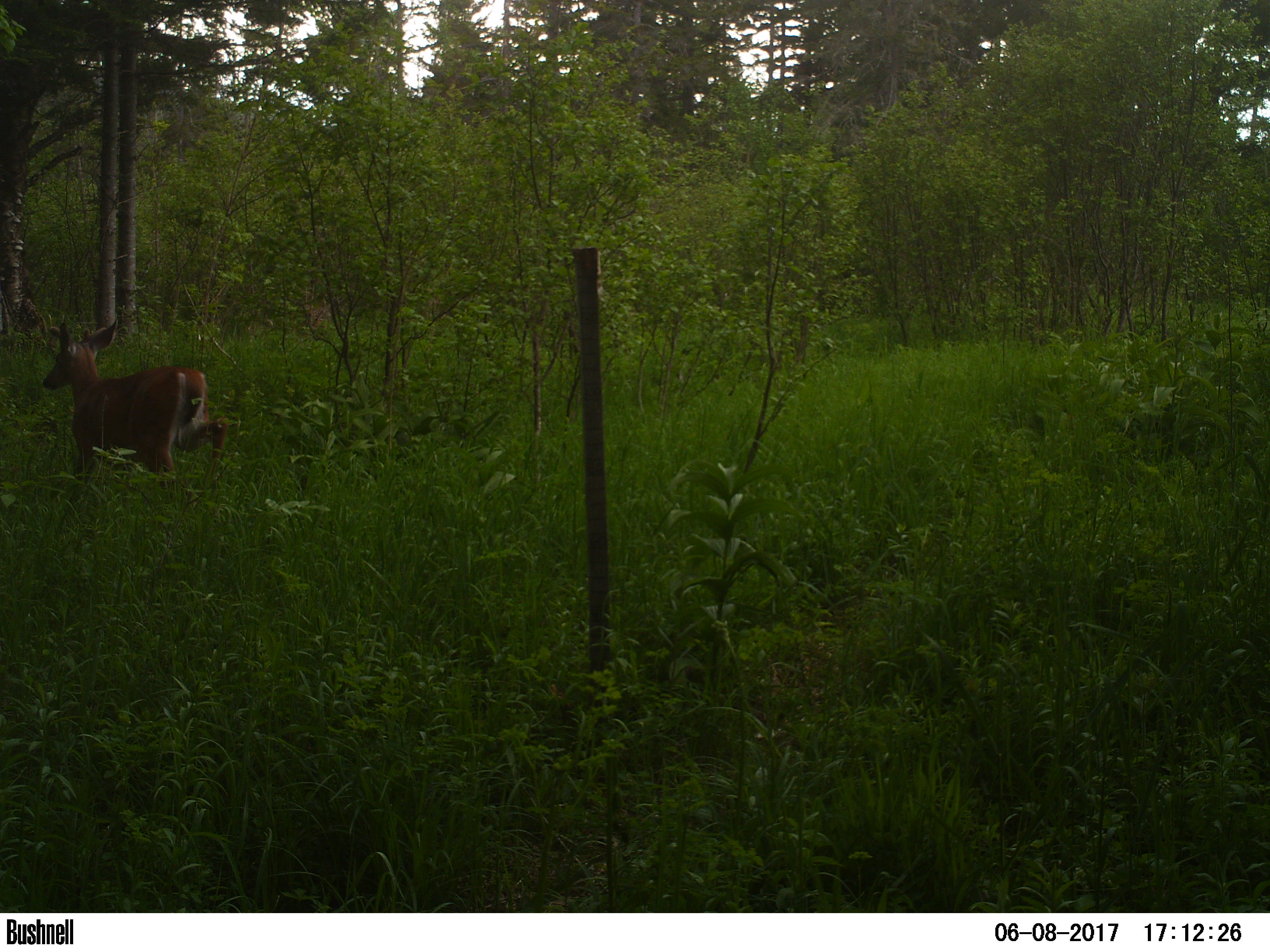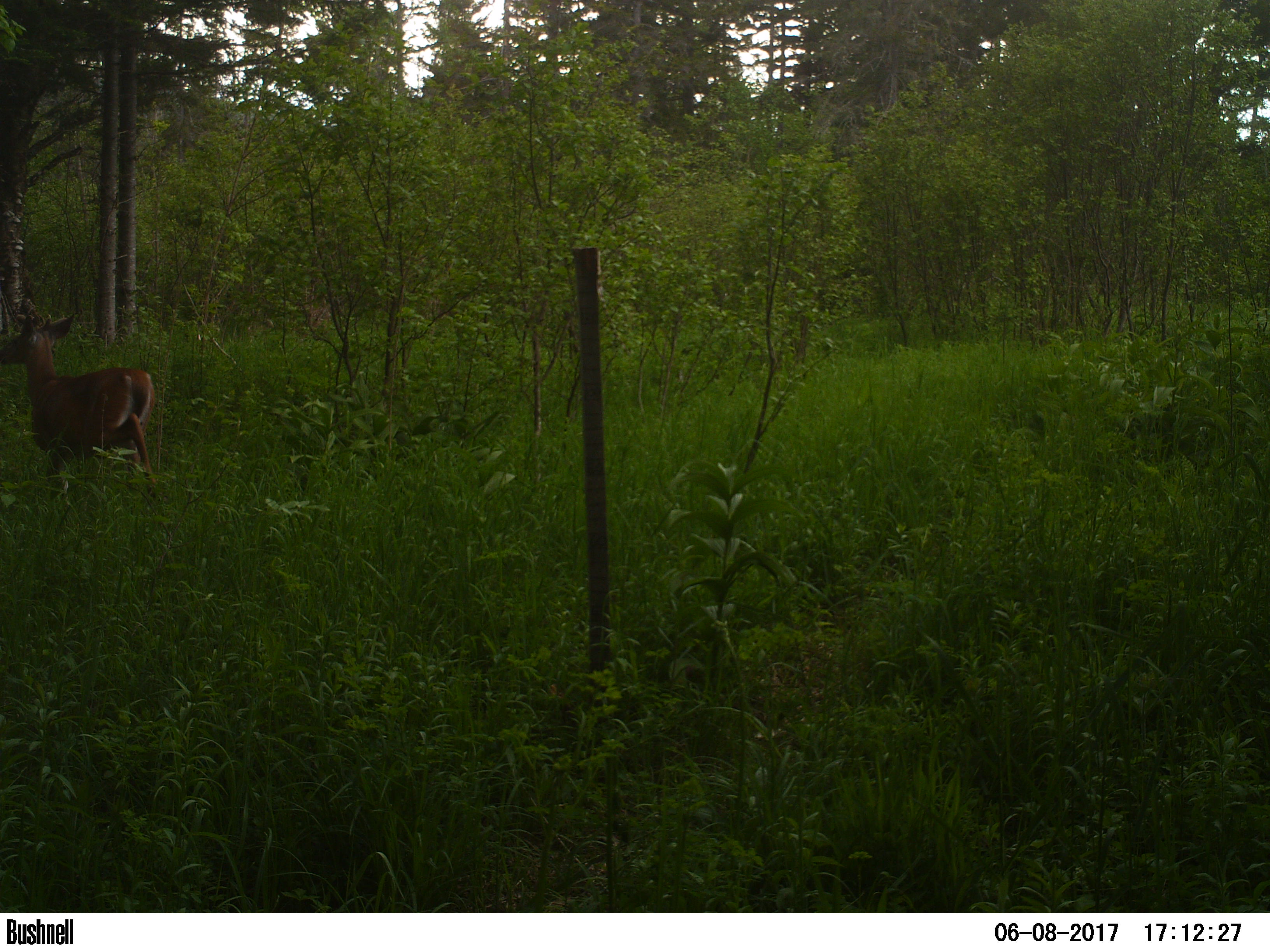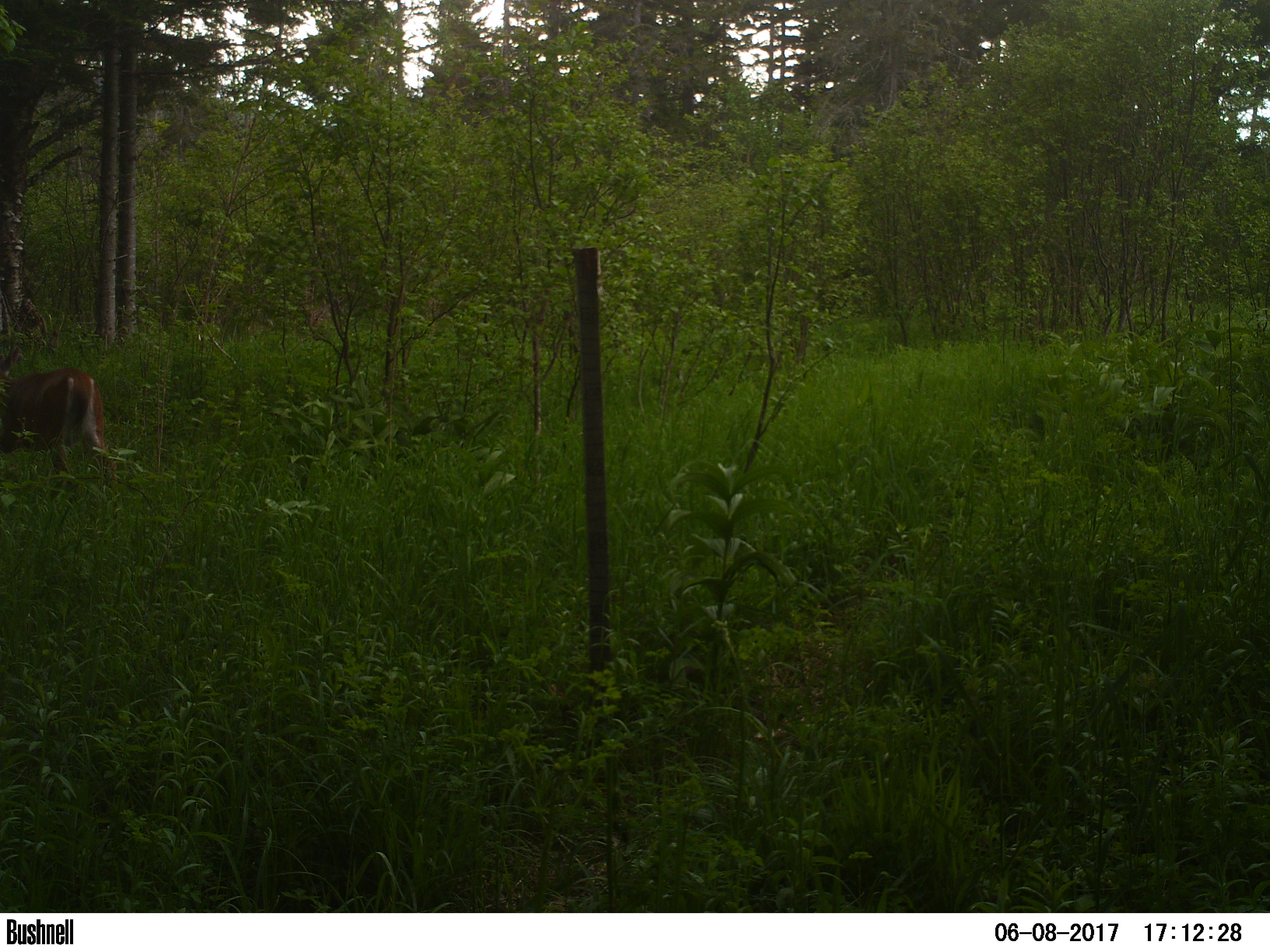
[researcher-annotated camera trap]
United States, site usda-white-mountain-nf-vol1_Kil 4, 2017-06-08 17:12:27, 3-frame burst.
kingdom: Animalia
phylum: Chordata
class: Mammalia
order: Artiodactyla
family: Cervidae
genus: Odocoileus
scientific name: Odocoileus virginianus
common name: white-tailed deer